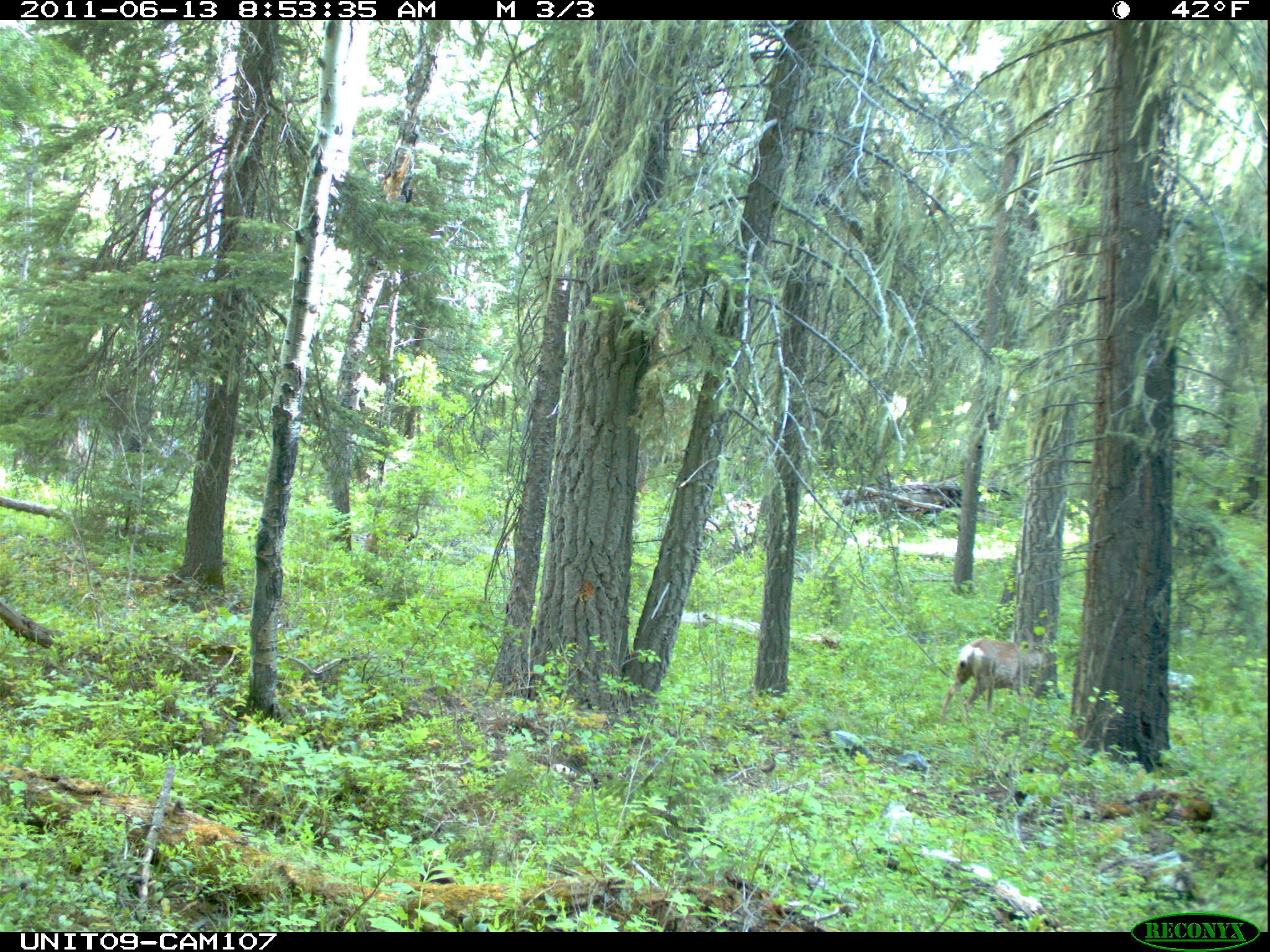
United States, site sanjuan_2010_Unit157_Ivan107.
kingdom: Animalia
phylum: Chordata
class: Mammalia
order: Artiodactyla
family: Cervidae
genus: Odocoileus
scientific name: Odocoileus hemionus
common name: mule deer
Odocoileus hemionus (mule deer).